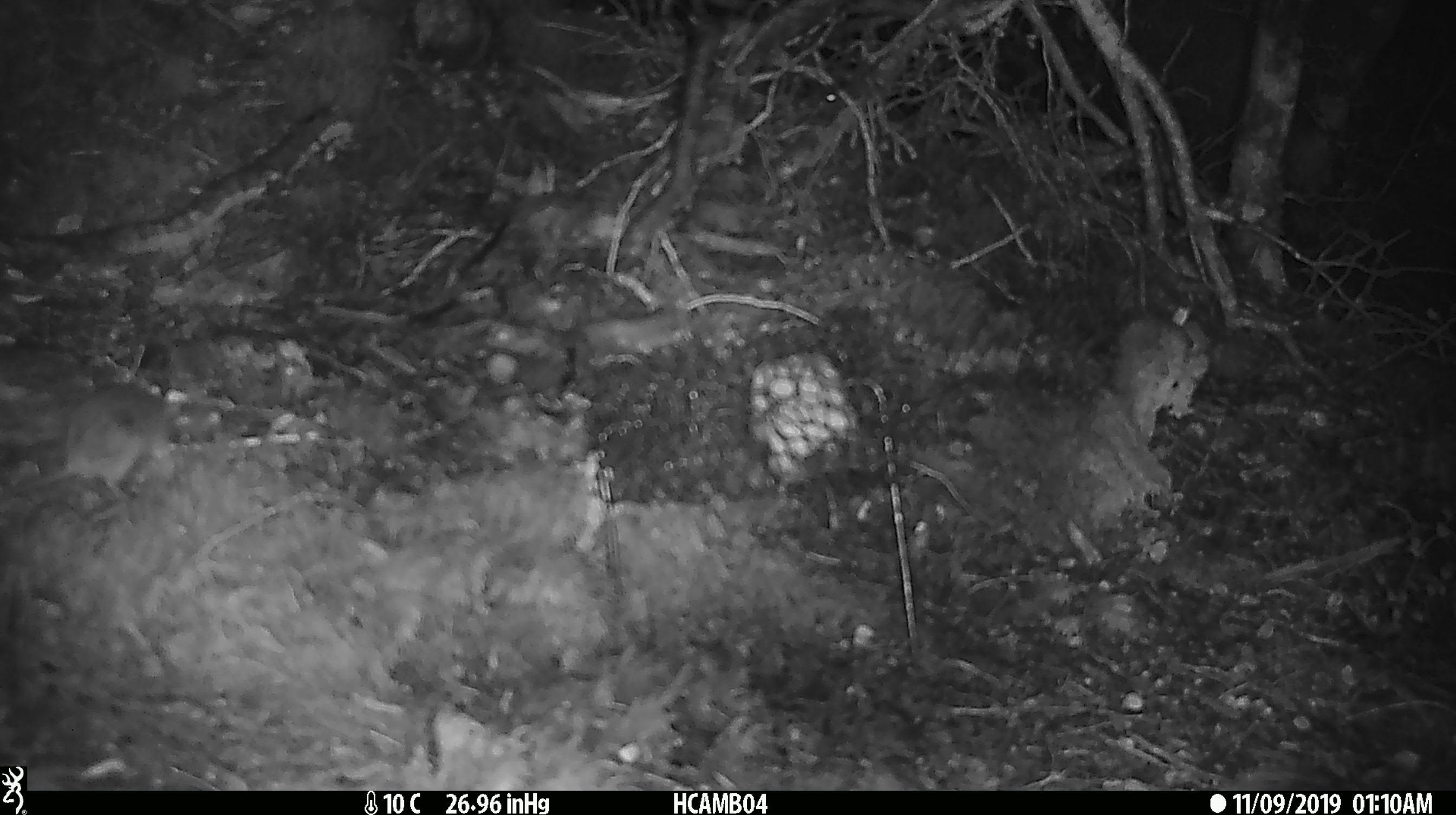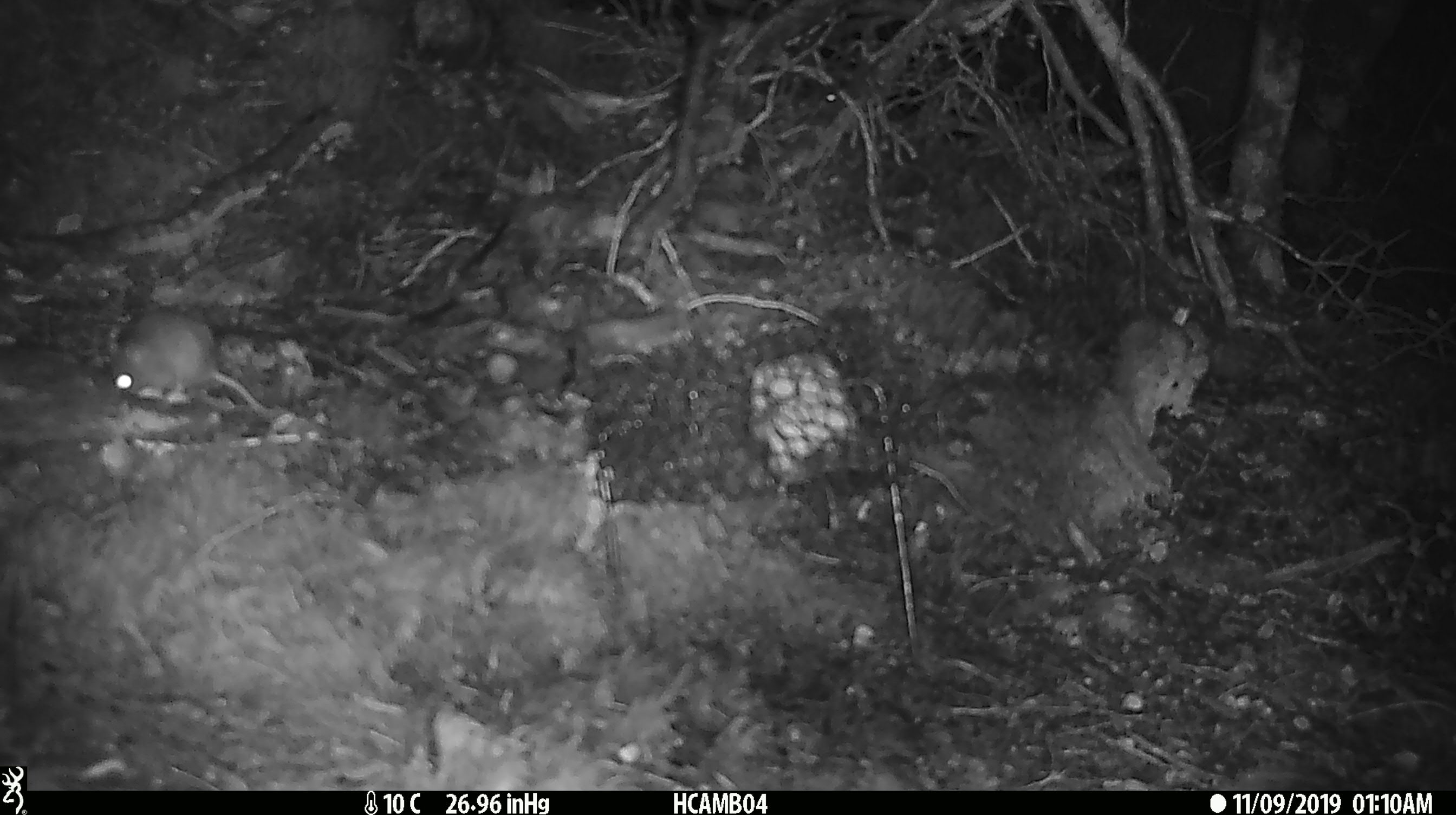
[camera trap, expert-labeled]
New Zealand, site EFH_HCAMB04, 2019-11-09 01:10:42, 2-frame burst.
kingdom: Animalia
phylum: Chordata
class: Mammalia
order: Rodentia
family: Muridae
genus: Mus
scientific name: Mus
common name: mouse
Mouse (Mus).